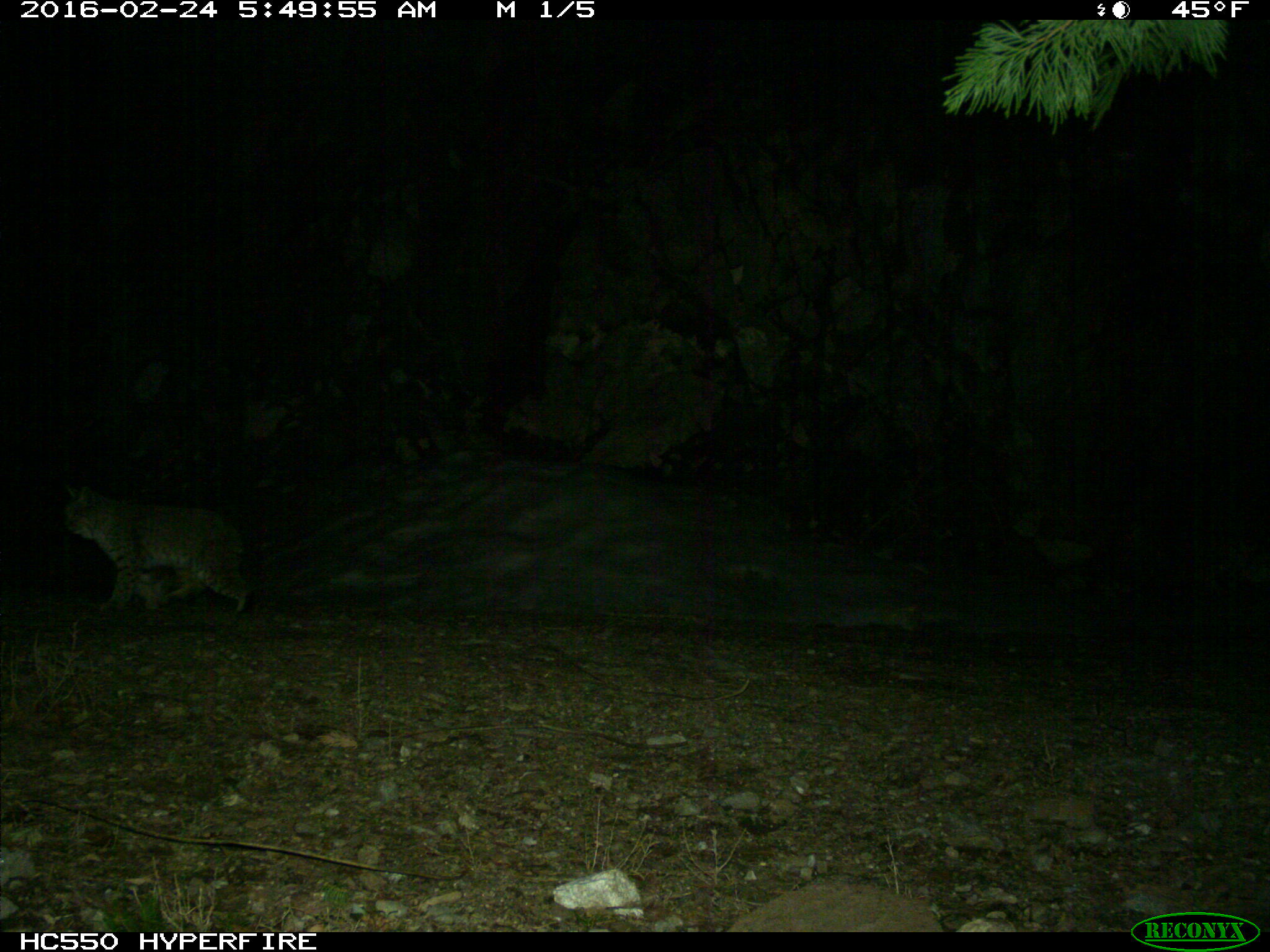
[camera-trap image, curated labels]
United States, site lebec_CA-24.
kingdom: Animalia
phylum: Chordata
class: Mammalia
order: Carnivora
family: Felidae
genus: Lynx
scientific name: Lynx rufus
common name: bobcat